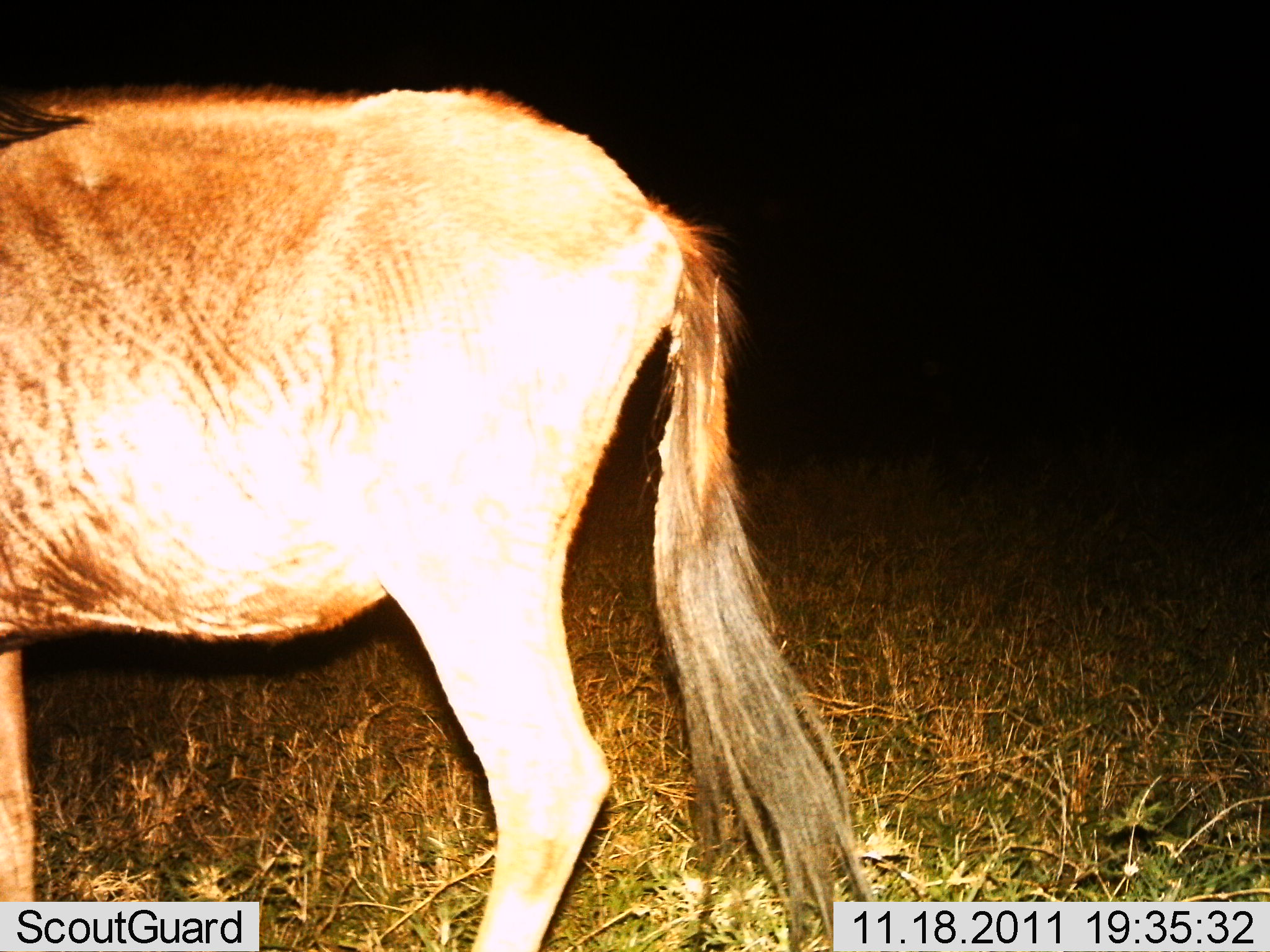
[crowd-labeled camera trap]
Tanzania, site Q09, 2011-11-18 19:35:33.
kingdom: Animalia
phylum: Chordata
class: Mammalia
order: Artiodactyla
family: Bovidae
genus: Connochaetes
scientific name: Connochaetes taurinus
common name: blue wildebeest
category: wildebeest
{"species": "wildebeest (blue wildebeest) (Connochaetes taurinus)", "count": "1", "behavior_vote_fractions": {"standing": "90%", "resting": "0%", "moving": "10%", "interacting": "0%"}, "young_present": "0%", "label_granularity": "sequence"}